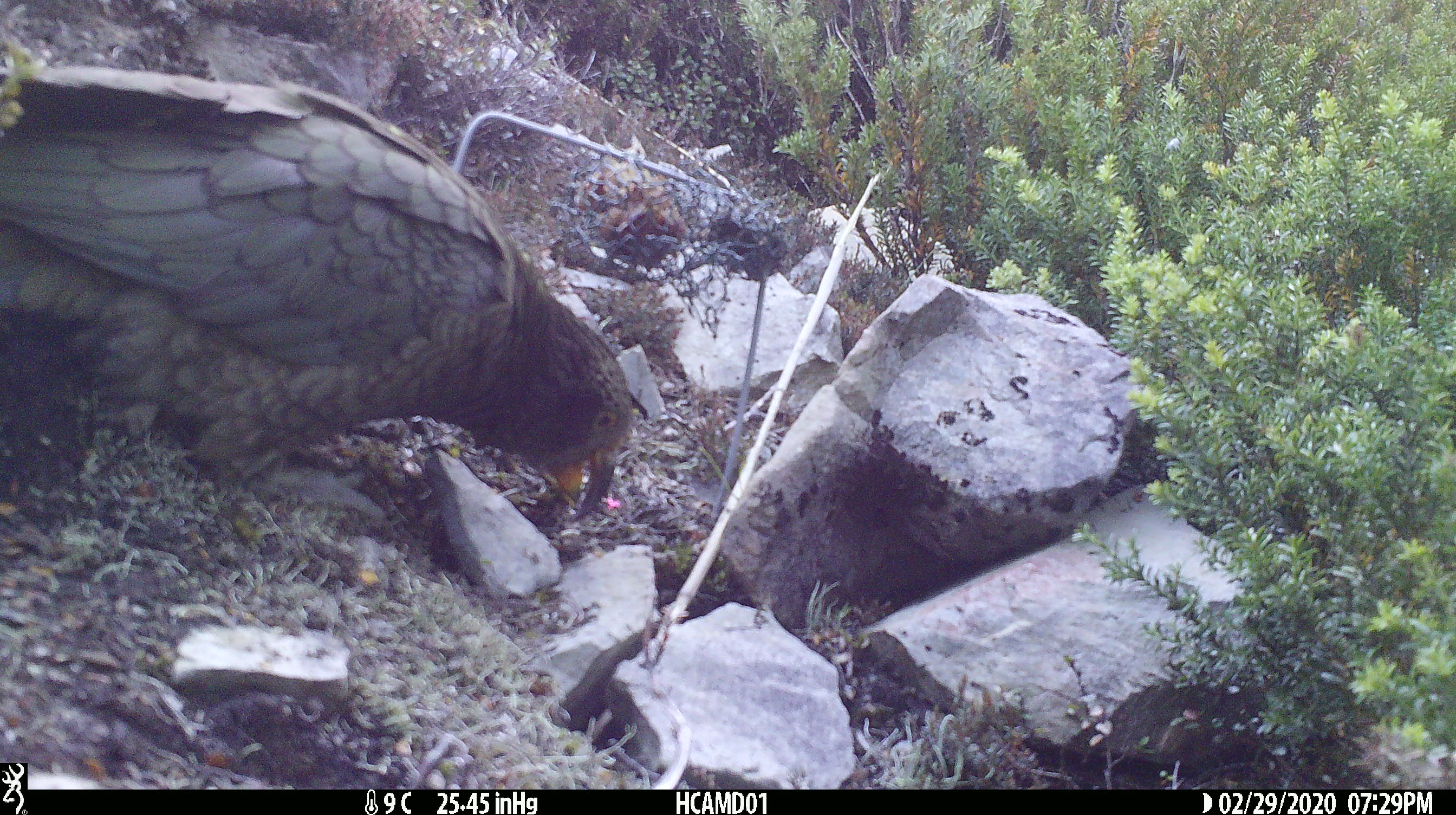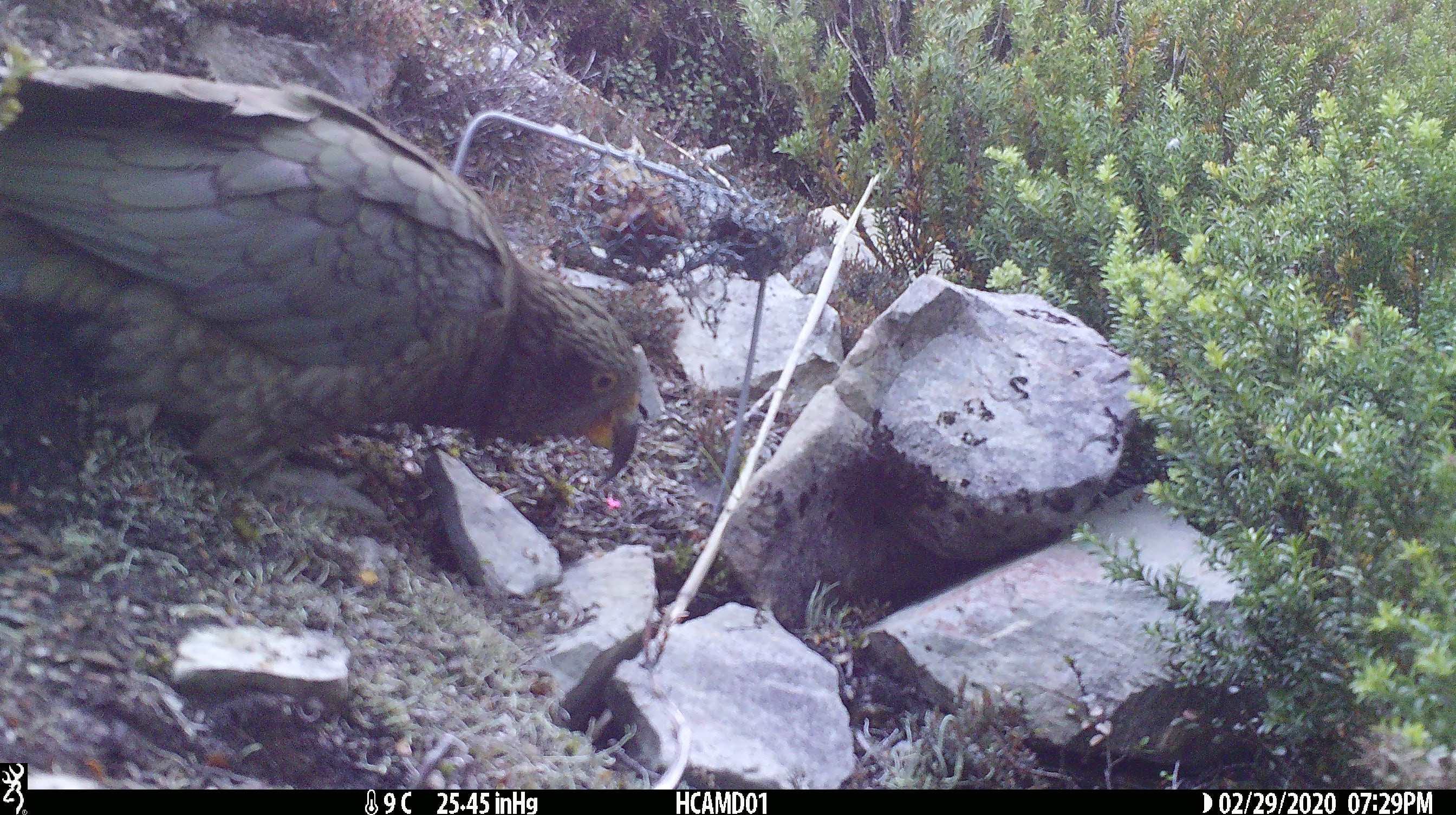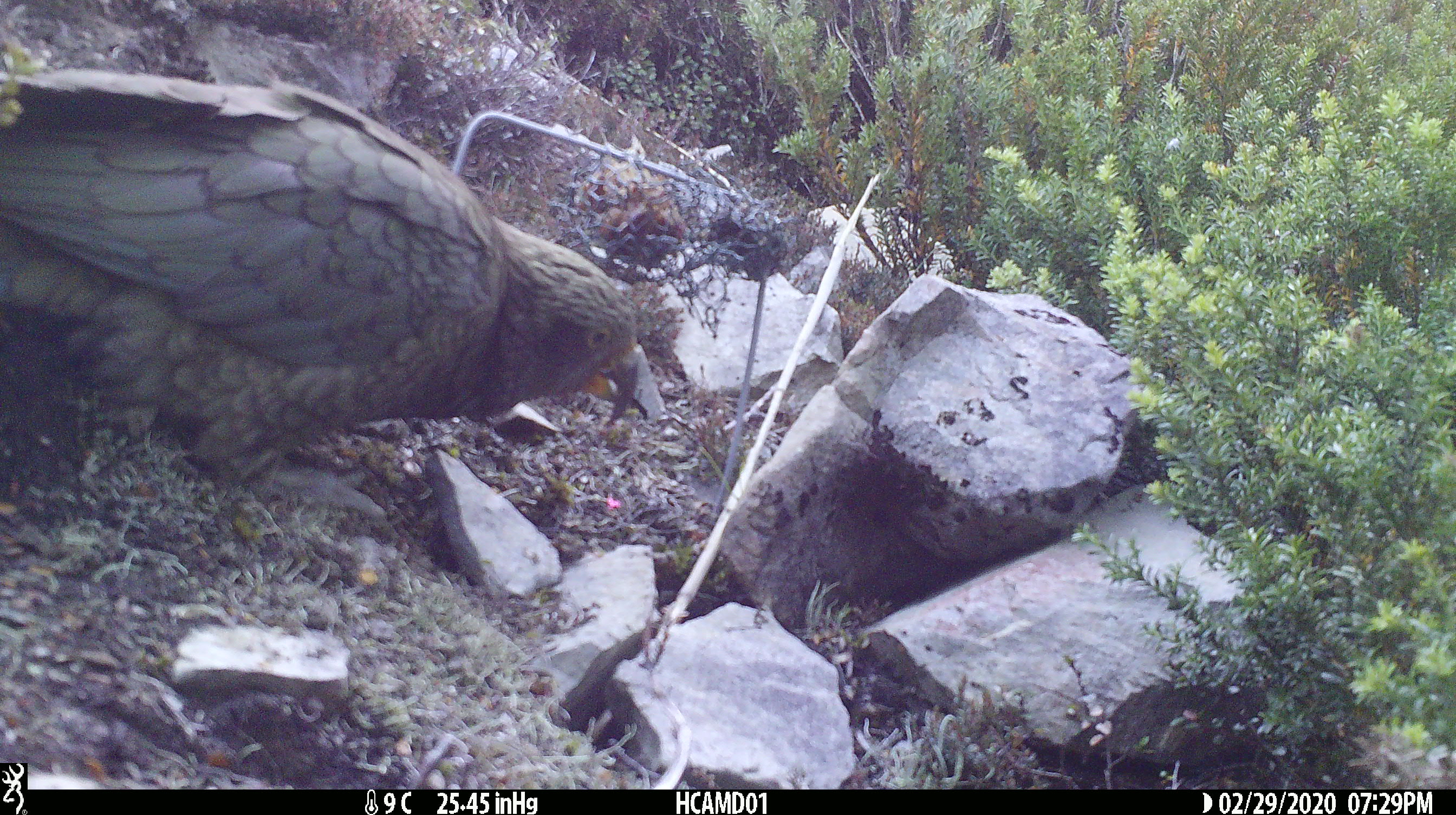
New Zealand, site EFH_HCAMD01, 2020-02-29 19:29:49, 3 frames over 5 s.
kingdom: Animalia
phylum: Chordata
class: Aves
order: Psittaciformes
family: Strigopidae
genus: Nestor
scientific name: Nestor notabilis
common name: kea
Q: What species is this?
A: Kea (Nestor notabilis).